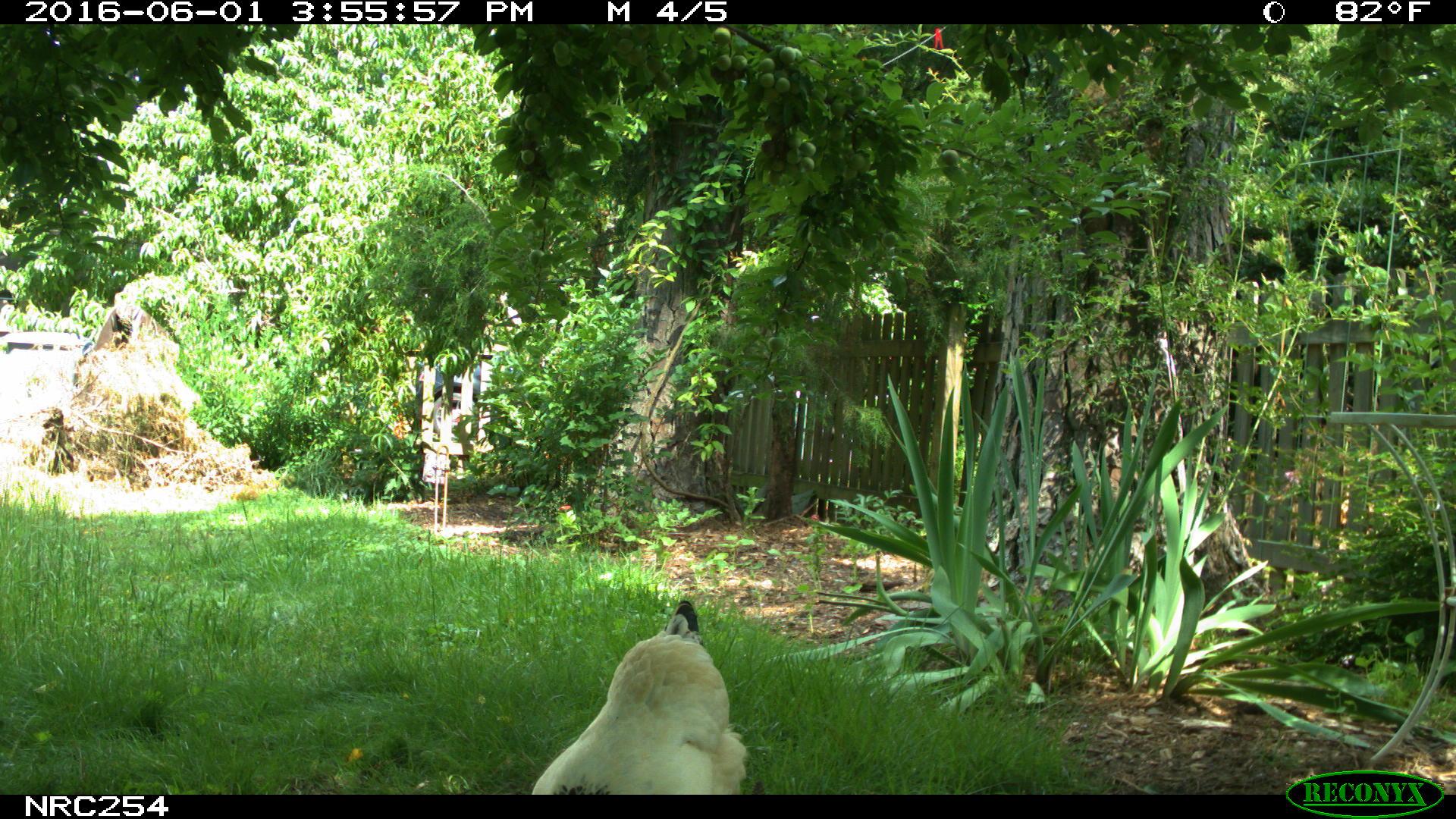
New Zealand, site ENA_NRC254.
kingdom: Animalia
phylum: Chordata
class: Aves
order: Galliformes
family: Phasianidae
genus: Gallus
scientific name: Gallus gallus domesticus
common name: chicken